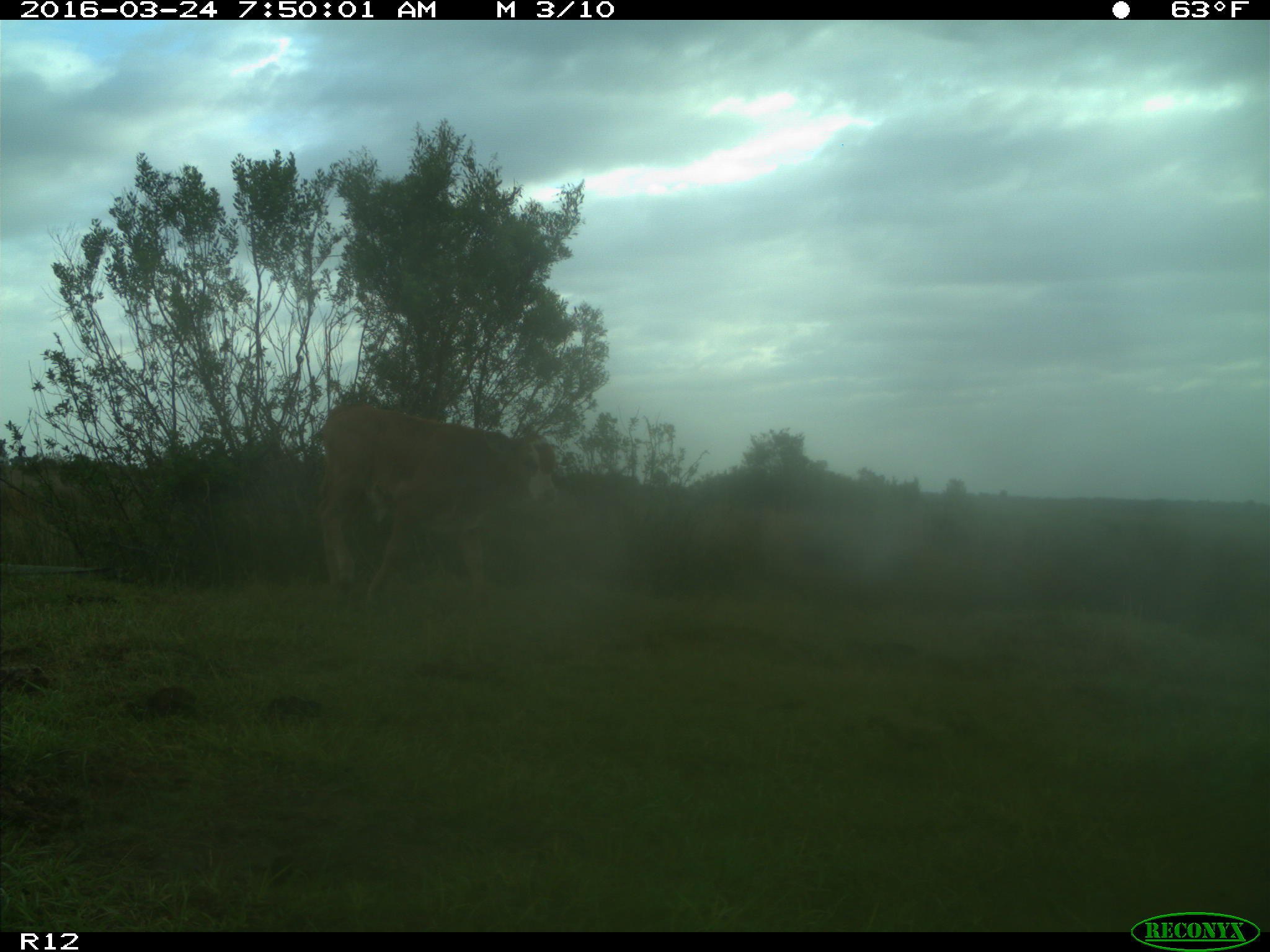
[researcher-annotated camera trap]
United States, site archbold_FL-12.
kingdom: Animalia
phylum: Chordata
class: Mammalia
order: Artiodactyla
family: Bovidae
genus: Bos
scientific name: Bos taurus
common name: domestic cow